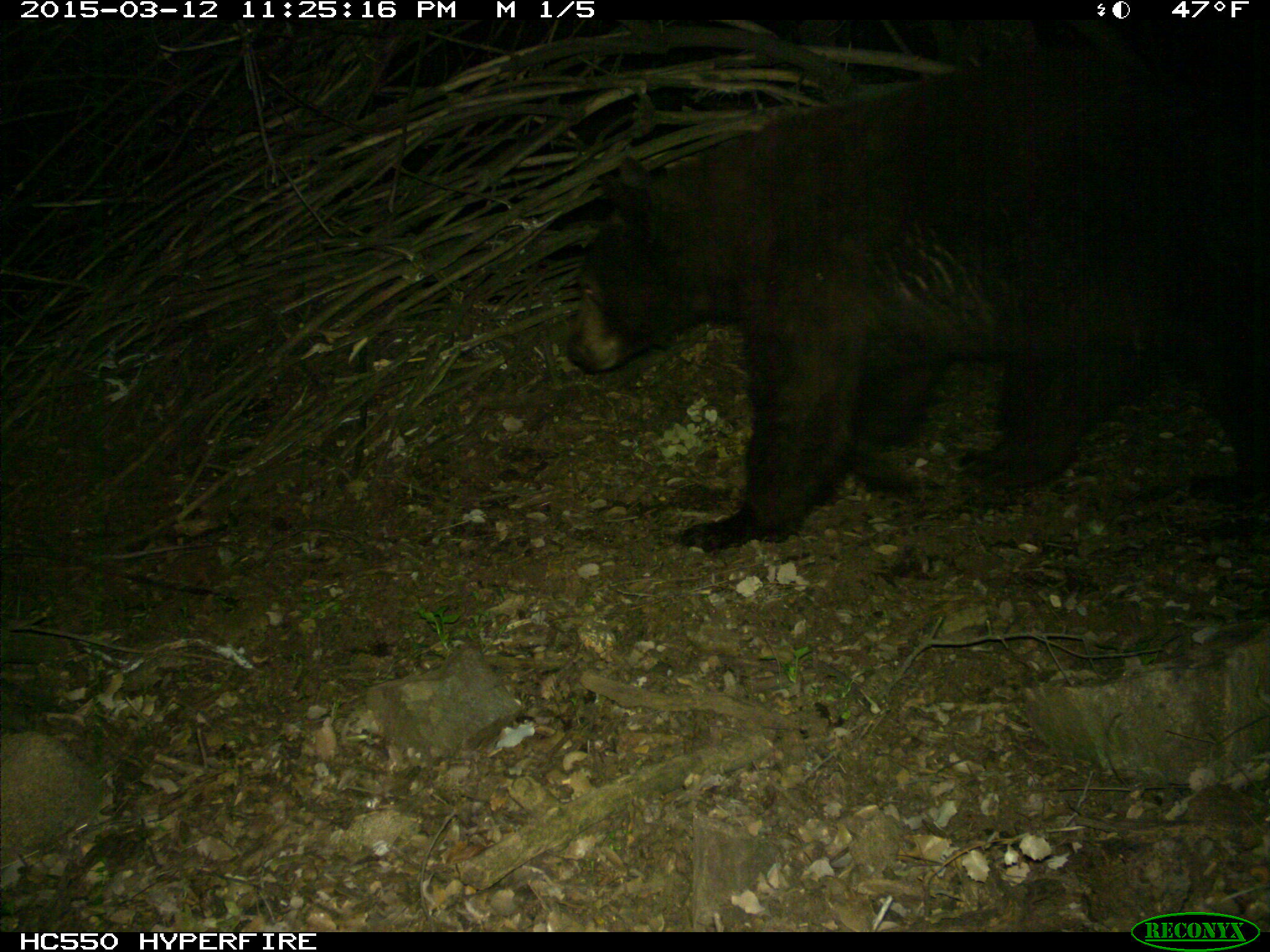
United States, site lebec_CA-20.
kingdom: Animalia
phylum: Chordata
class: Mammalia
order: Carnivora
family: Ursidae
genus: Ursus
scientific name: Ursus americanus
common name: american black bear